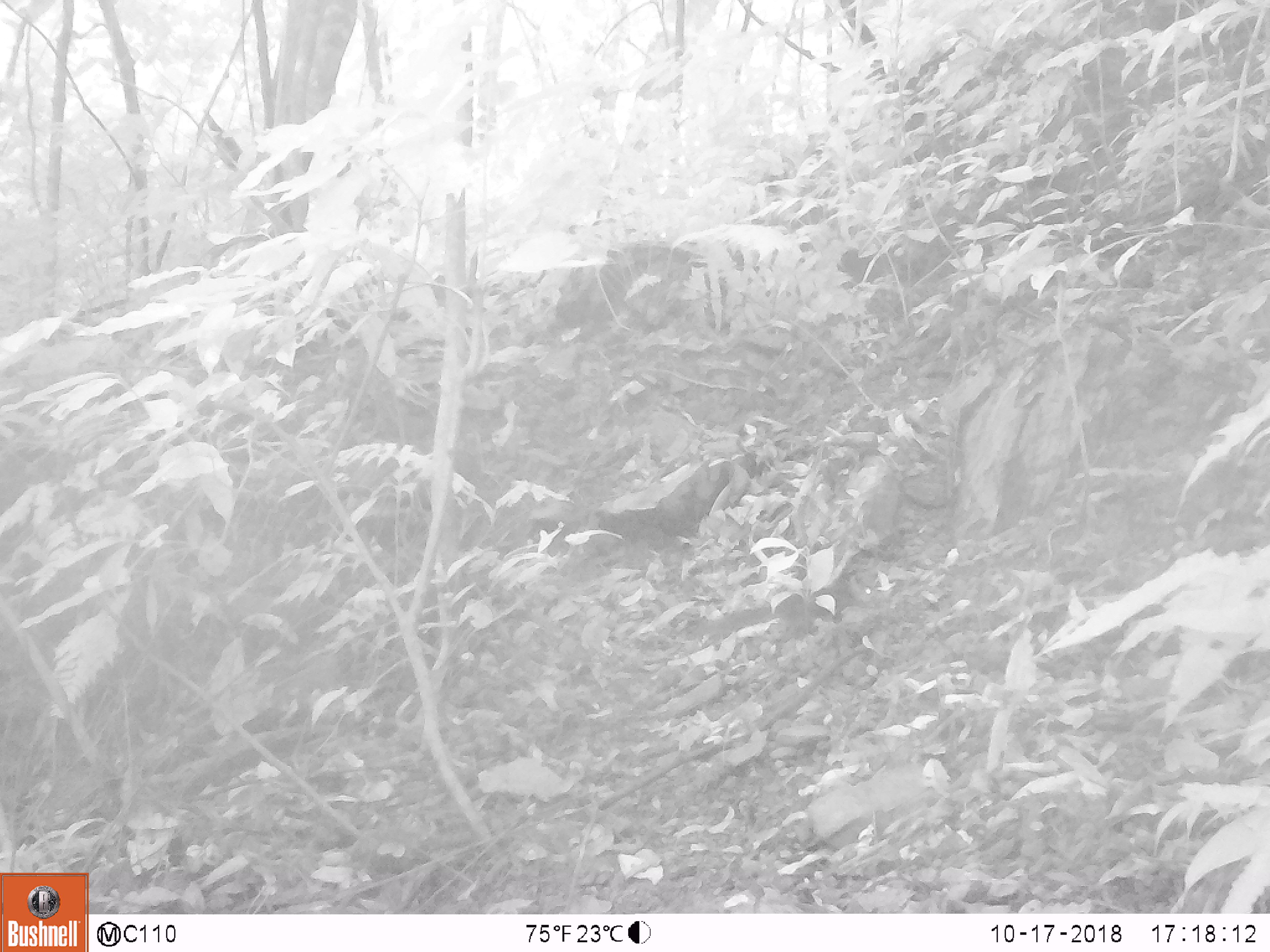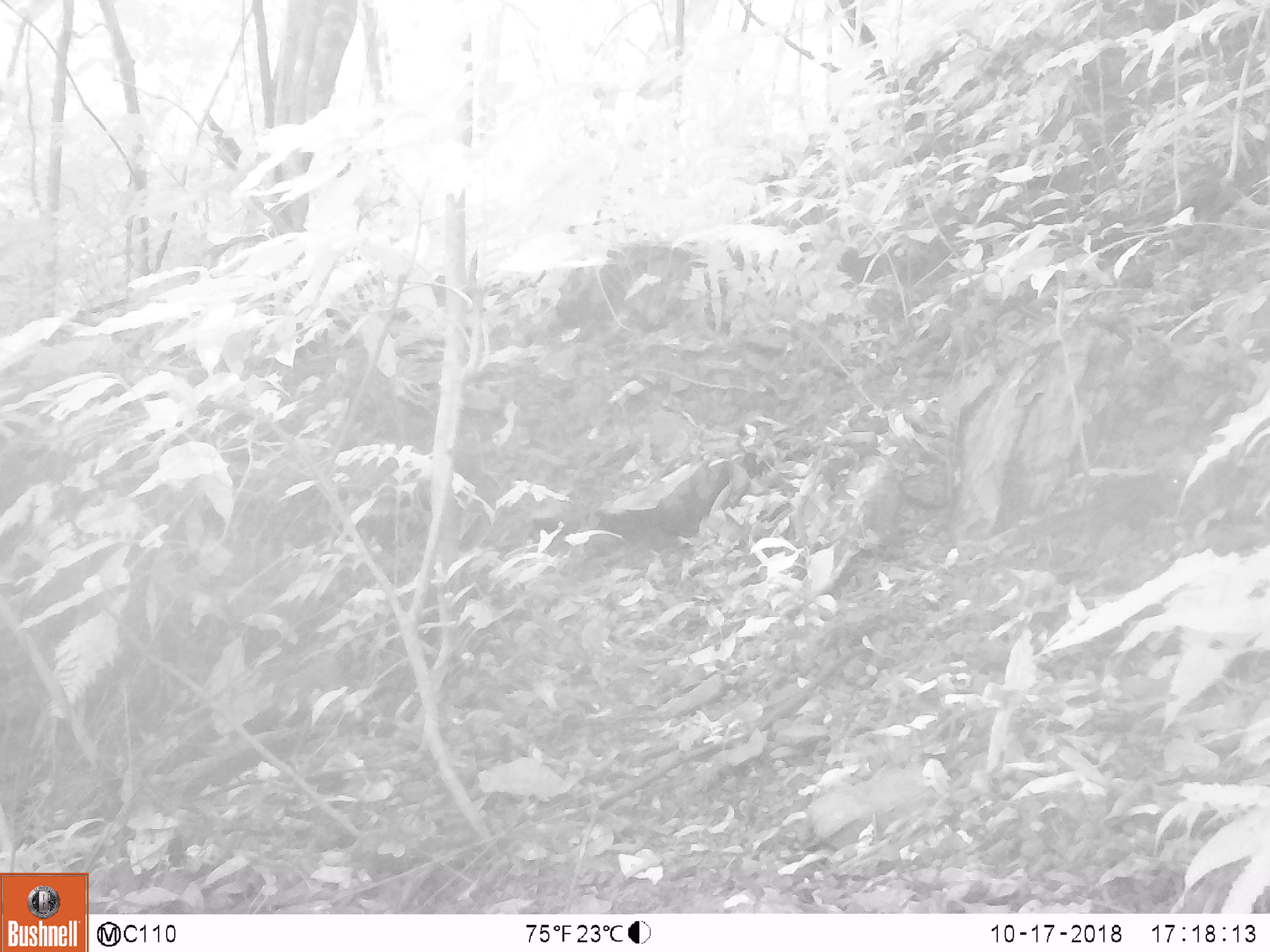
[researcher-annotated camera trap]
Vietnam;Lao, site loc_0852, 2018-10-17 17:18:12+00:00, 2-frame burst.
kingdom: Animalia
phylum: Chordata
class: Mammalia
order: Rodentia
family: Sciuridae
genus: Dremomys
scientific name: Dremomys rufigenis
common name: red-cheeked squirrel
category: red cheeked squirrel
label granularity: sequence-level